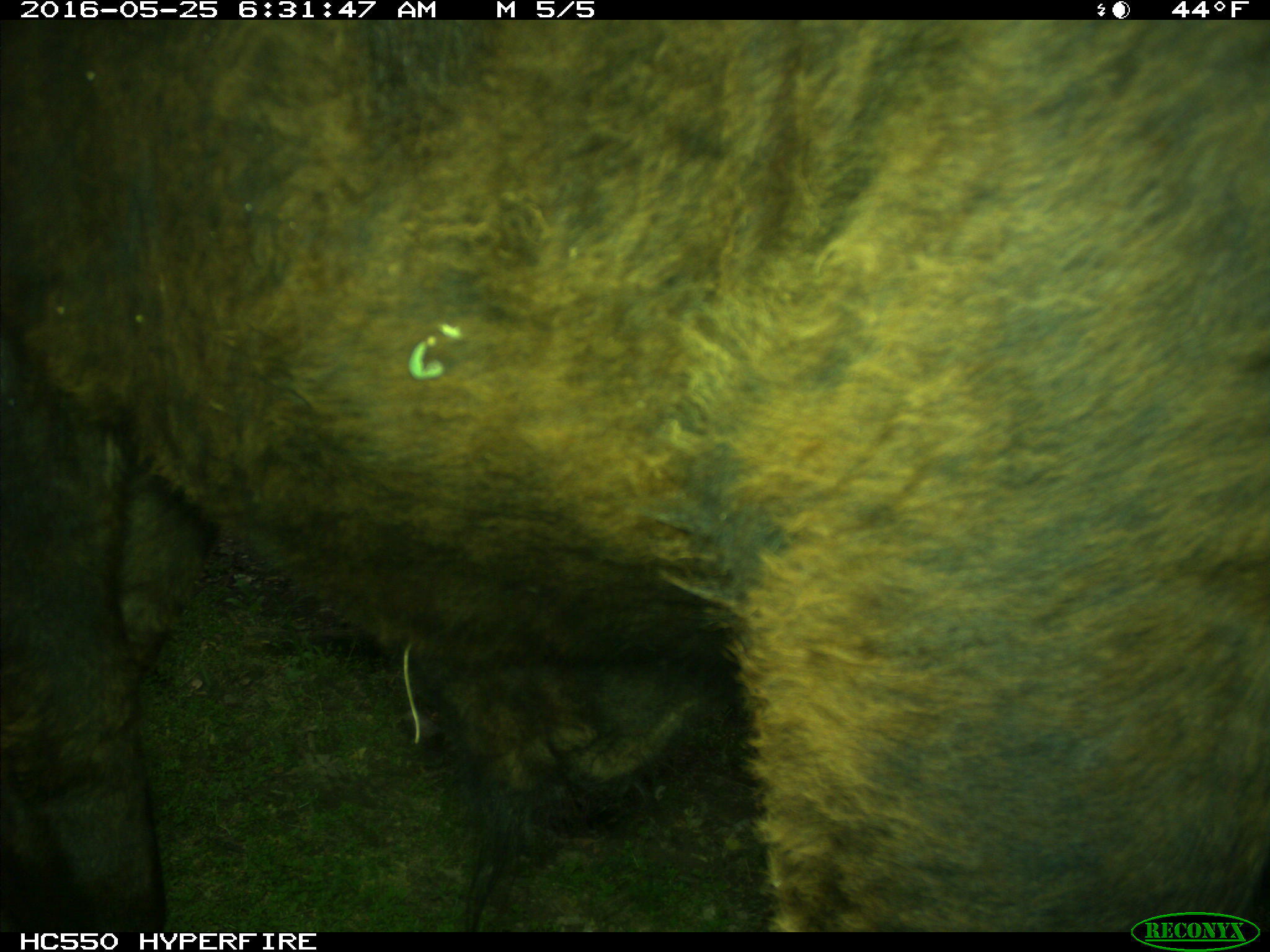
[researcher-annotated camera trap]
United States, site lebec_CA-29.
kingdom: Animalia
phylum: Chordata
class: Mammalia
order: Artiodactyla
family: Bovidae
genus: Bos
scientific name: Bos taurus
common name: domestic cow